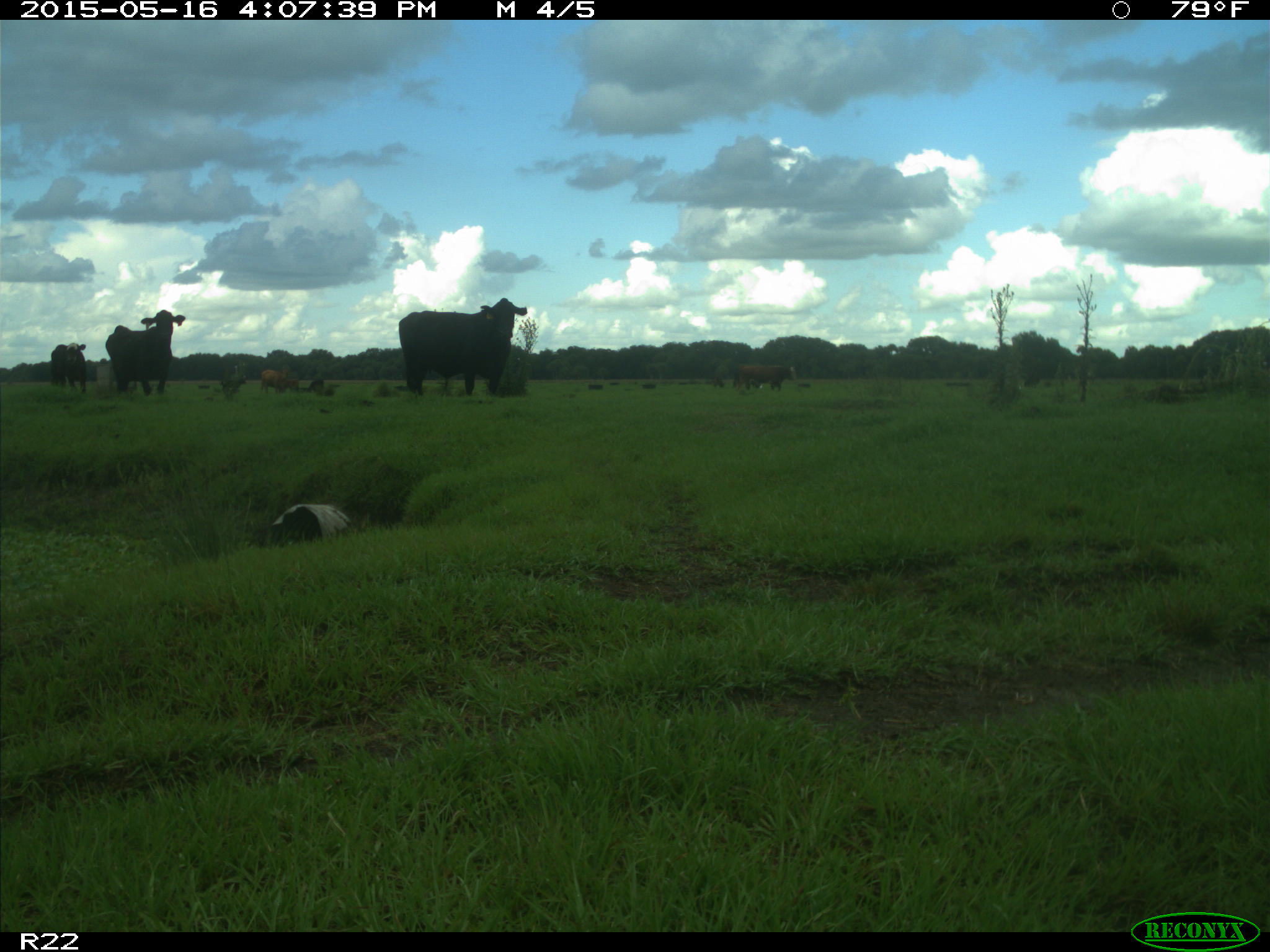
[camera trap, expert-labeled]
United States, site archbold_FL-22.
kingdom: Animalia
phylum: Chordata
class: Mammalia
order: Artiodactyla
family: Bovidae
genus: Bos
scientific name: Bos taurus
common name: domestic cow